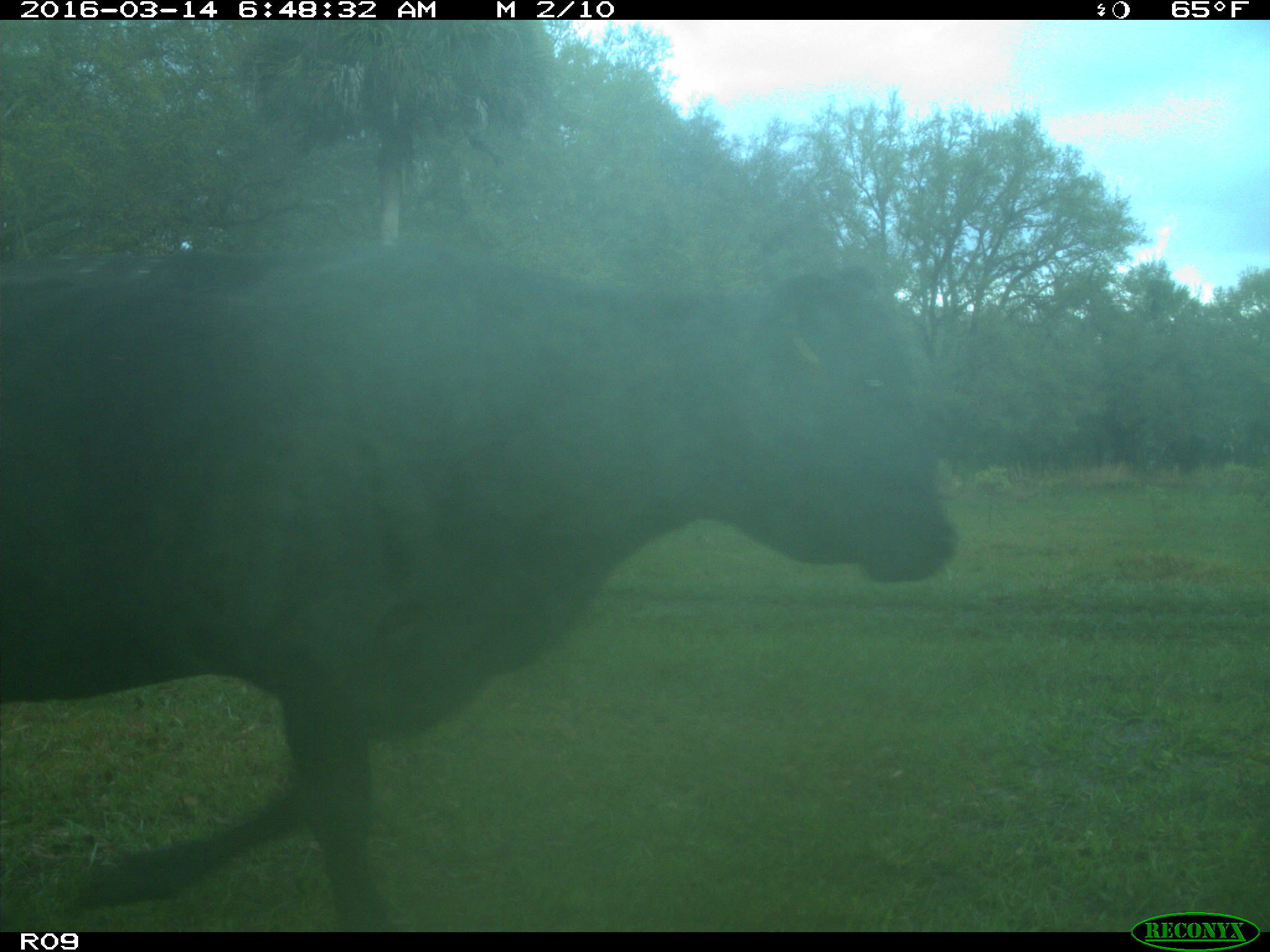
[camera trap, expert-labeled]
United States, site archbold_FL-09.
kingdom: Animalia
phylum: Chordata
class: Mammalia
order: Artiodactyla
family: Bovidae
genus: Bos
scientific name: Bos taurus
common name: domestic cow